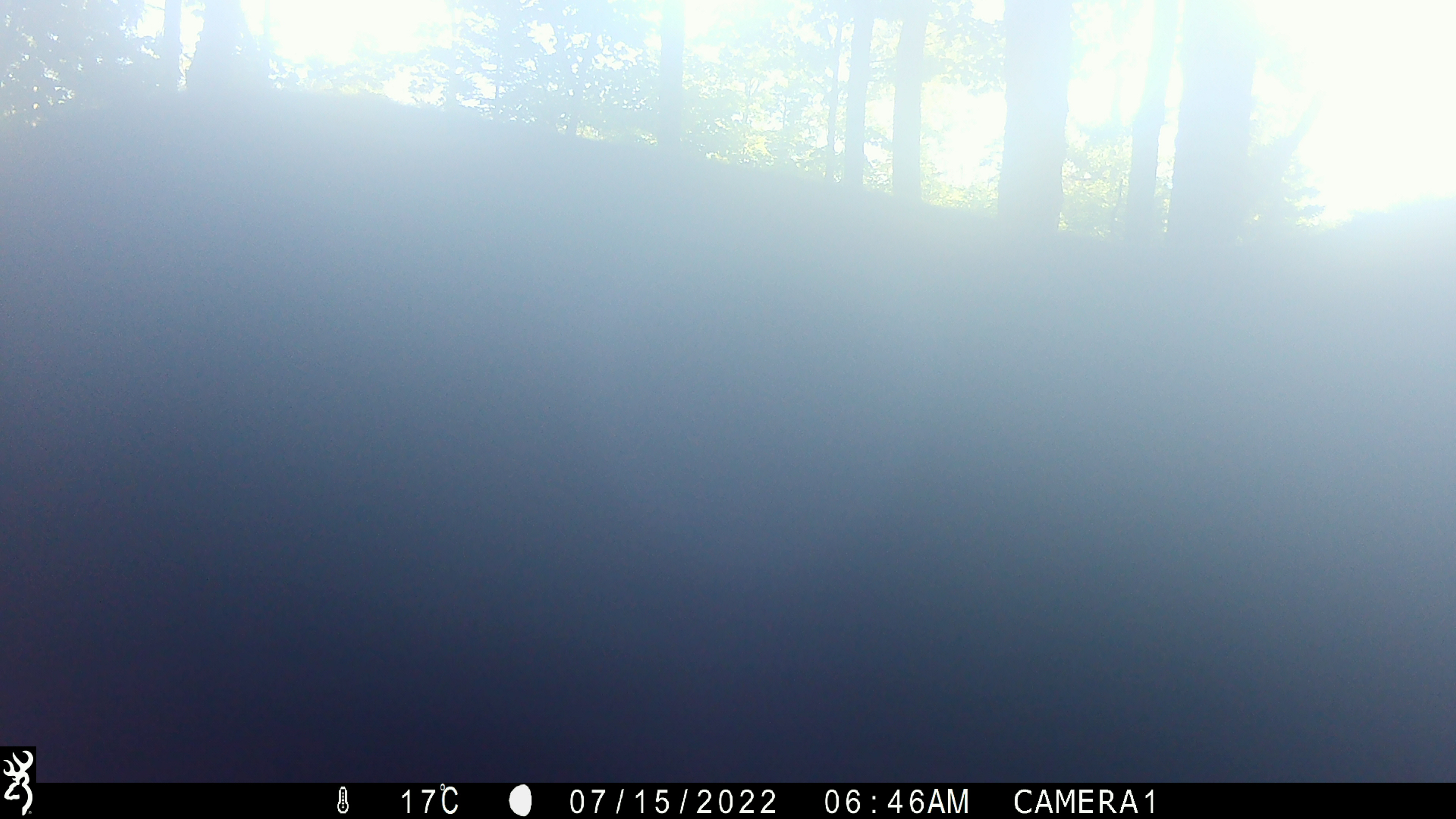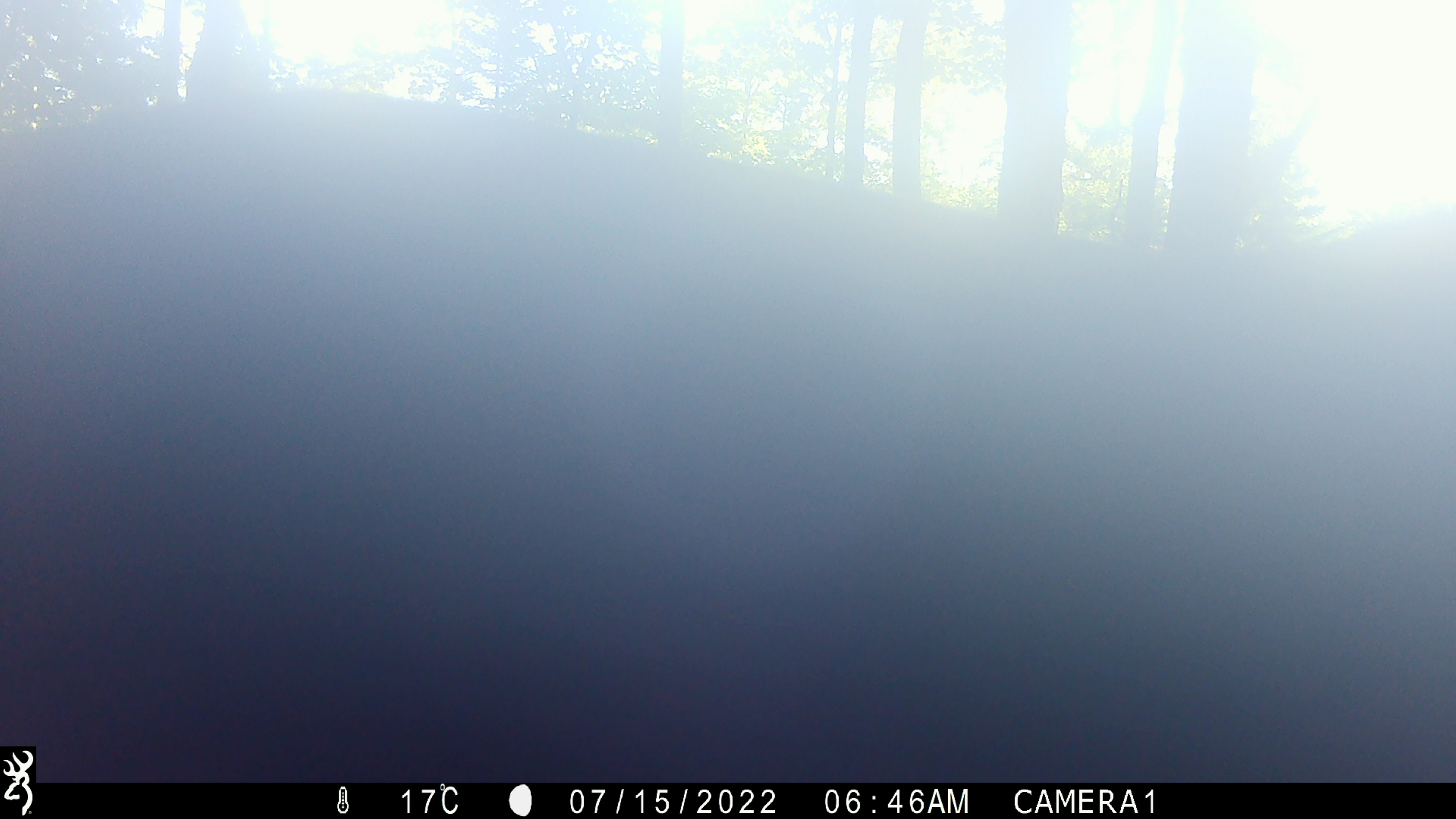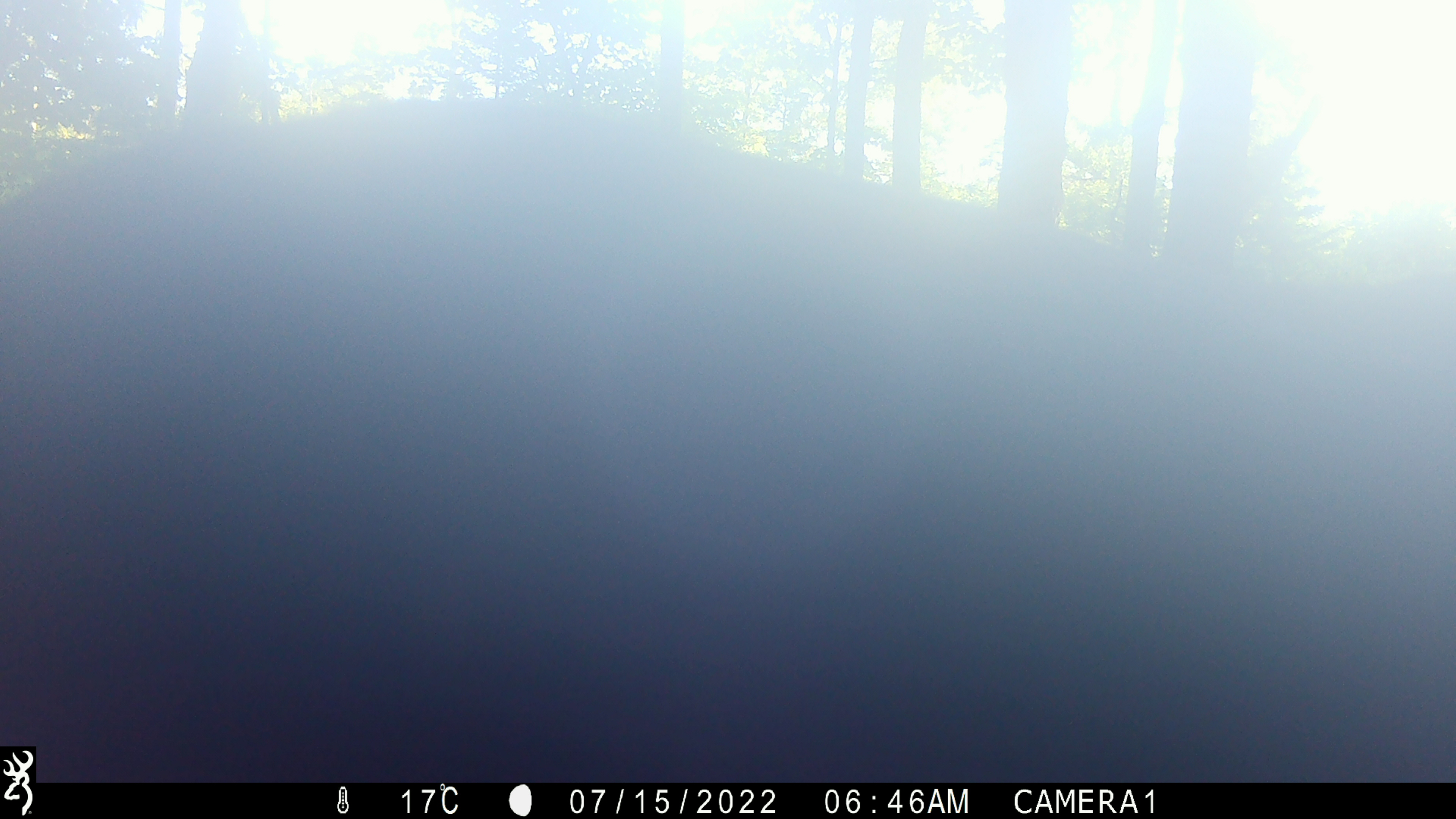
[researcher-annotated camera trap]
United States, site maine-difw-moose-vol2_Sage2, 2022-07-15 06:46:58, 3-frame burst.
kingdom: Animalia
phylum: Chordata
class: Mammalia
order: Artiodactyla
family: Cervidae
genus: Alces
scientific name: Alces alces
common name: moose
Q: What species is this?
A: Moose (Alces alces).